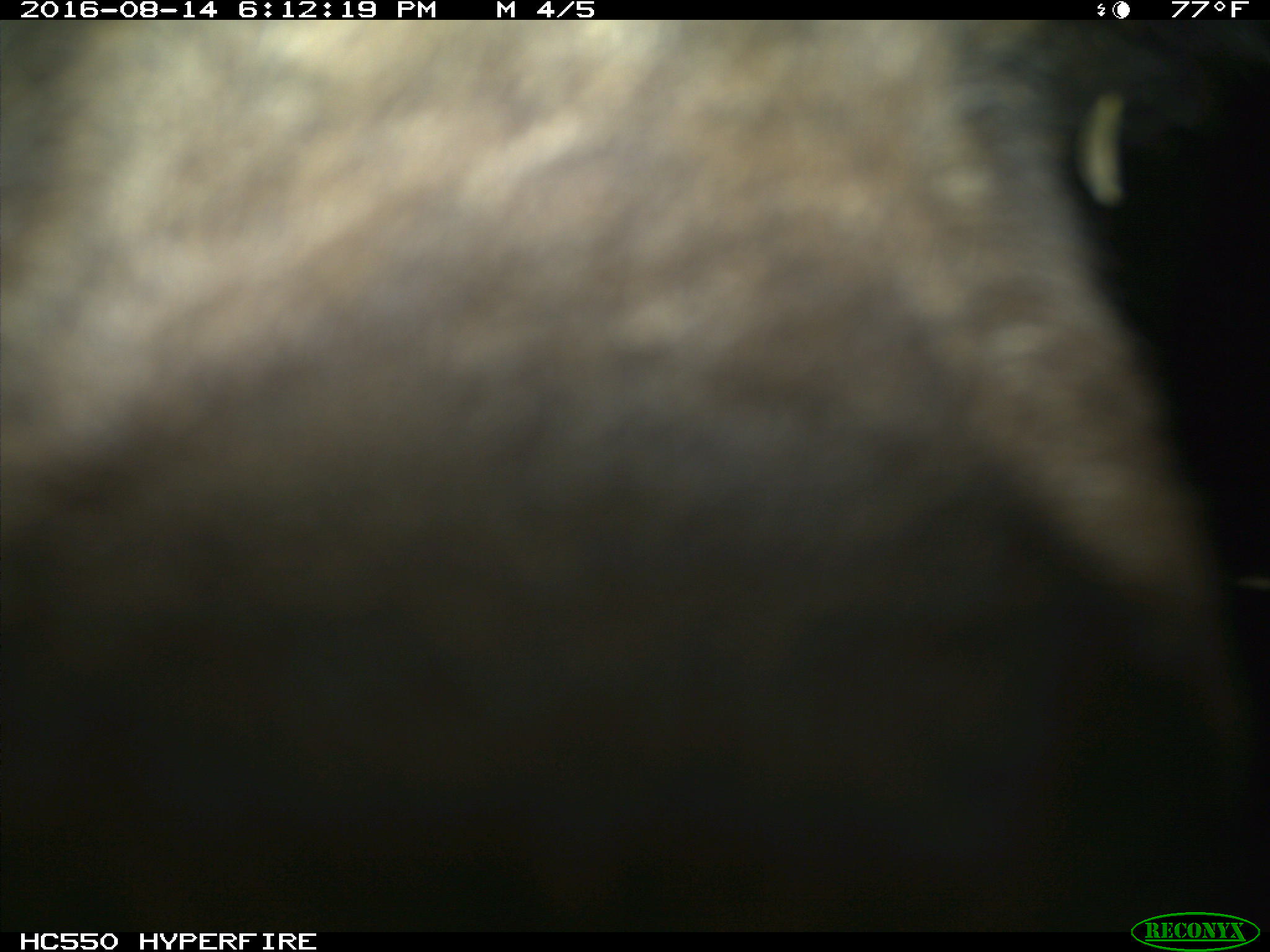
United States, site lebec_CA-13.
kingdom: Animalia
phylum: Chordata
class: Mammalia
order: Carnivora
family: Ursidae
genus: Ursus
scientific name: Ursus americanus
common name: american black bear